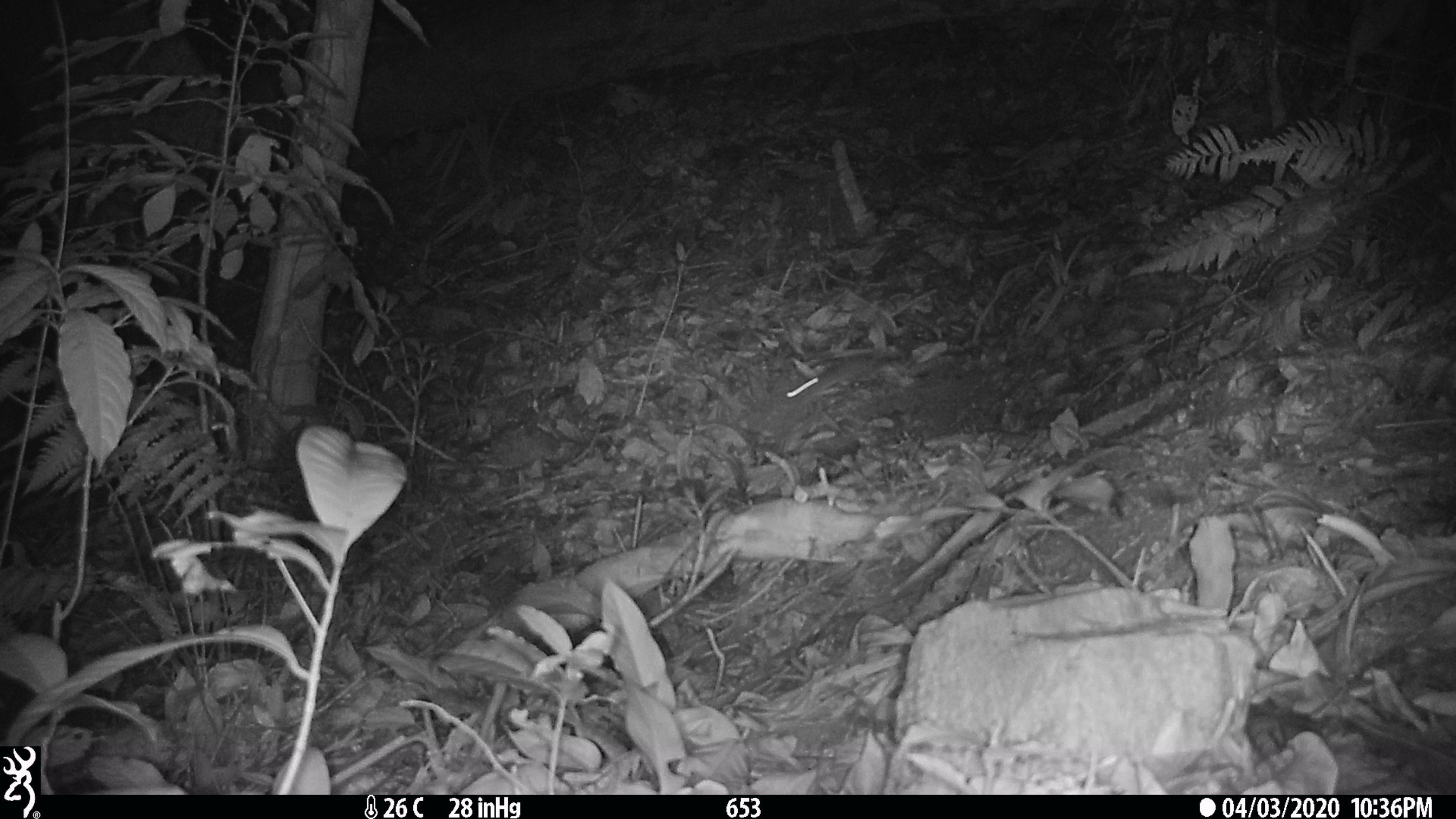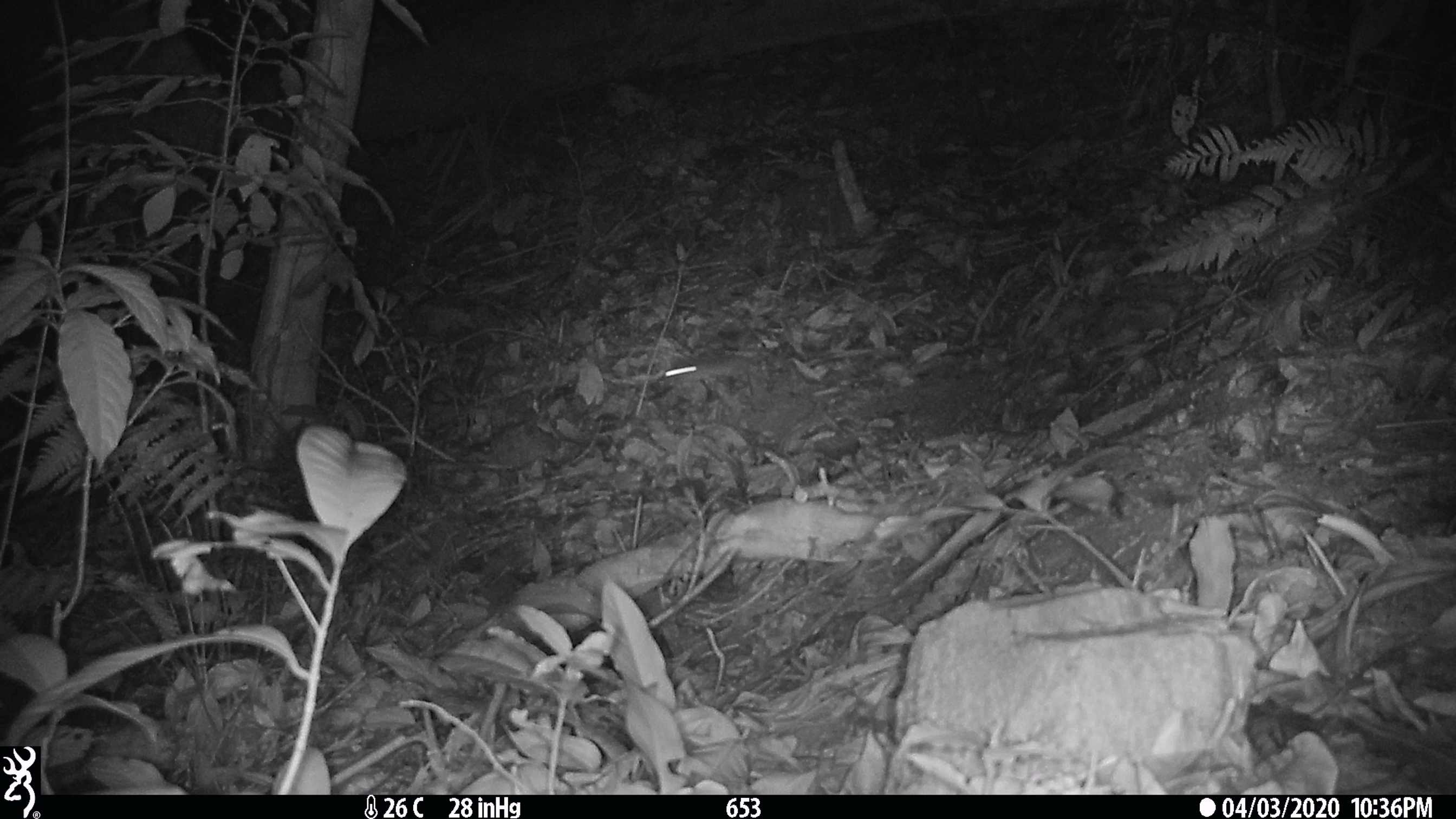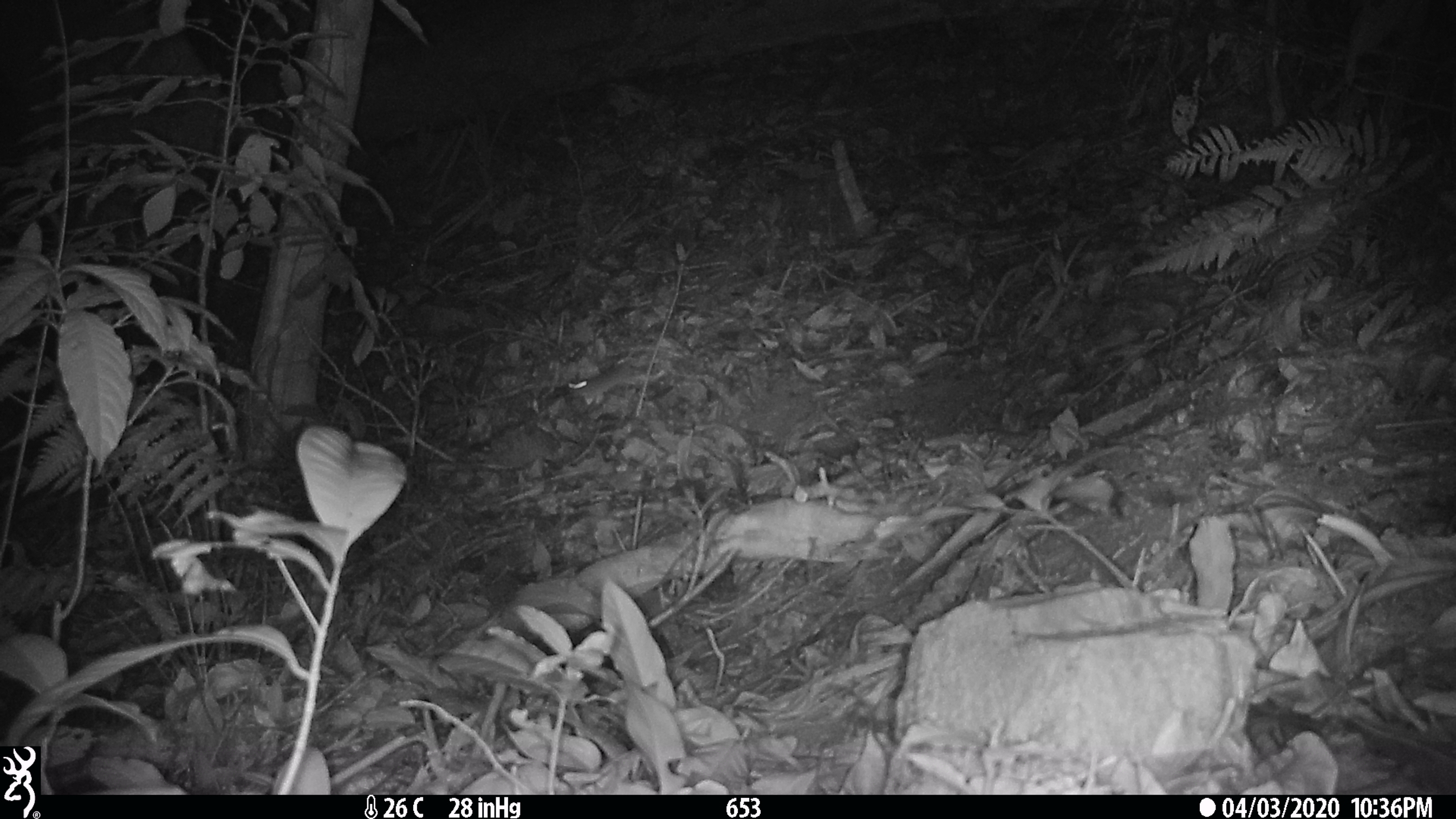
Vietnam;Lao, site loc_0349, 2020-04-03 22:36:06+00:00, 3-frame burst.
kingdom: Animalia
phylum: Chordata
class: Mammalia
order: Rodentia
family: Muridae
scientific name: Muridae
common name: old-world mice and rats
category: unidentified murid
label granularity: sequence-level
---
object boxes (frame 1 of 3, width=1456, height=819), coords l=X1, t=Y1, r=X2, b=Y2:
unidentified murid: l=786, t=350, r=898, b=395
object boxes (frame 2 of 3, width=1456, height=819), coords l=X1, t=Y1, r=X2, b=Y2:
unidentified murid: l=657, t=357, r=749, b=393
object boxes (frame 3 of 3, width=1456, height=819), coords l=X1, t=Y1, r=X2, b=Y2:
unidentified murid: l=568, t=362, r=646, b=404